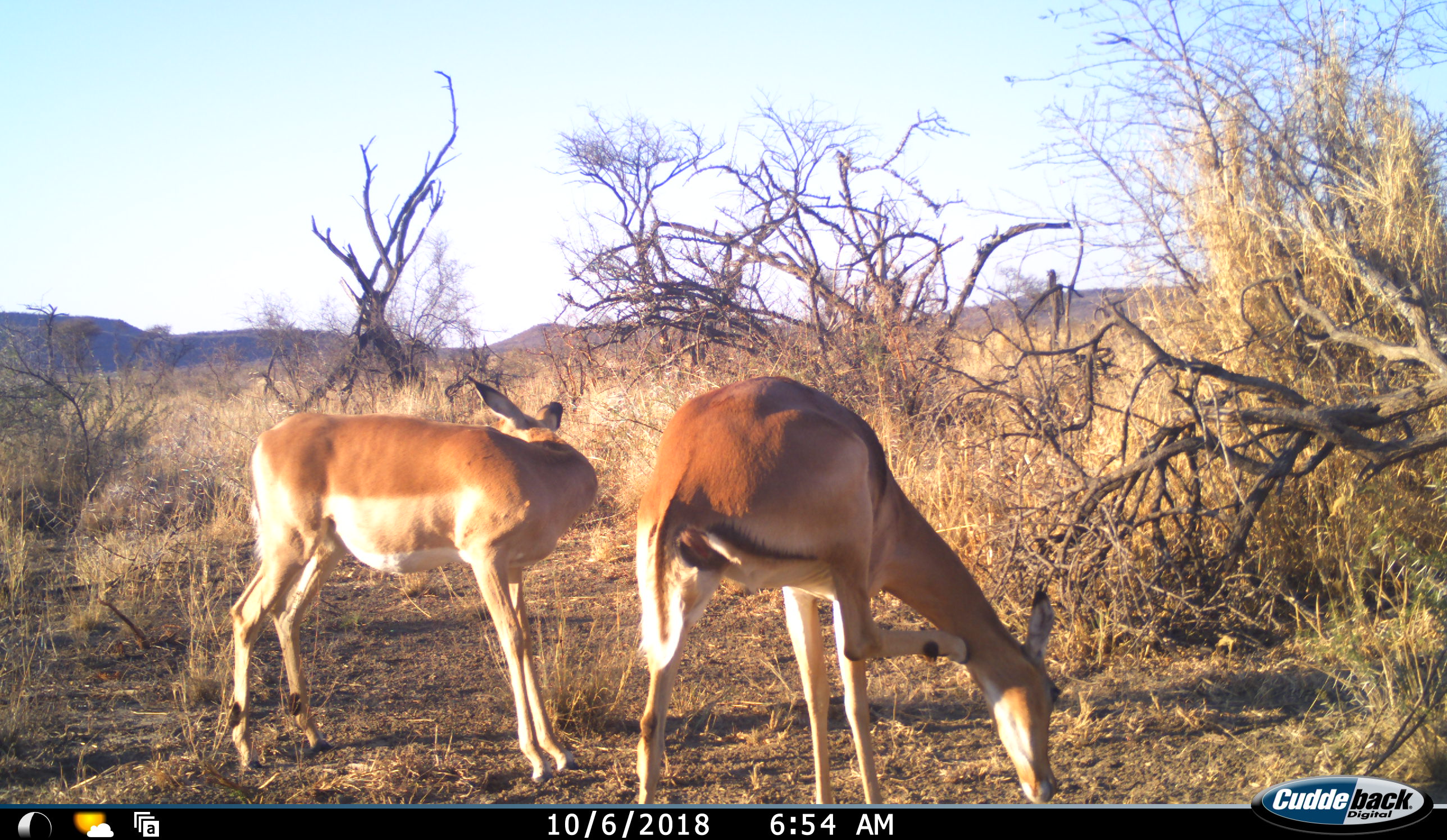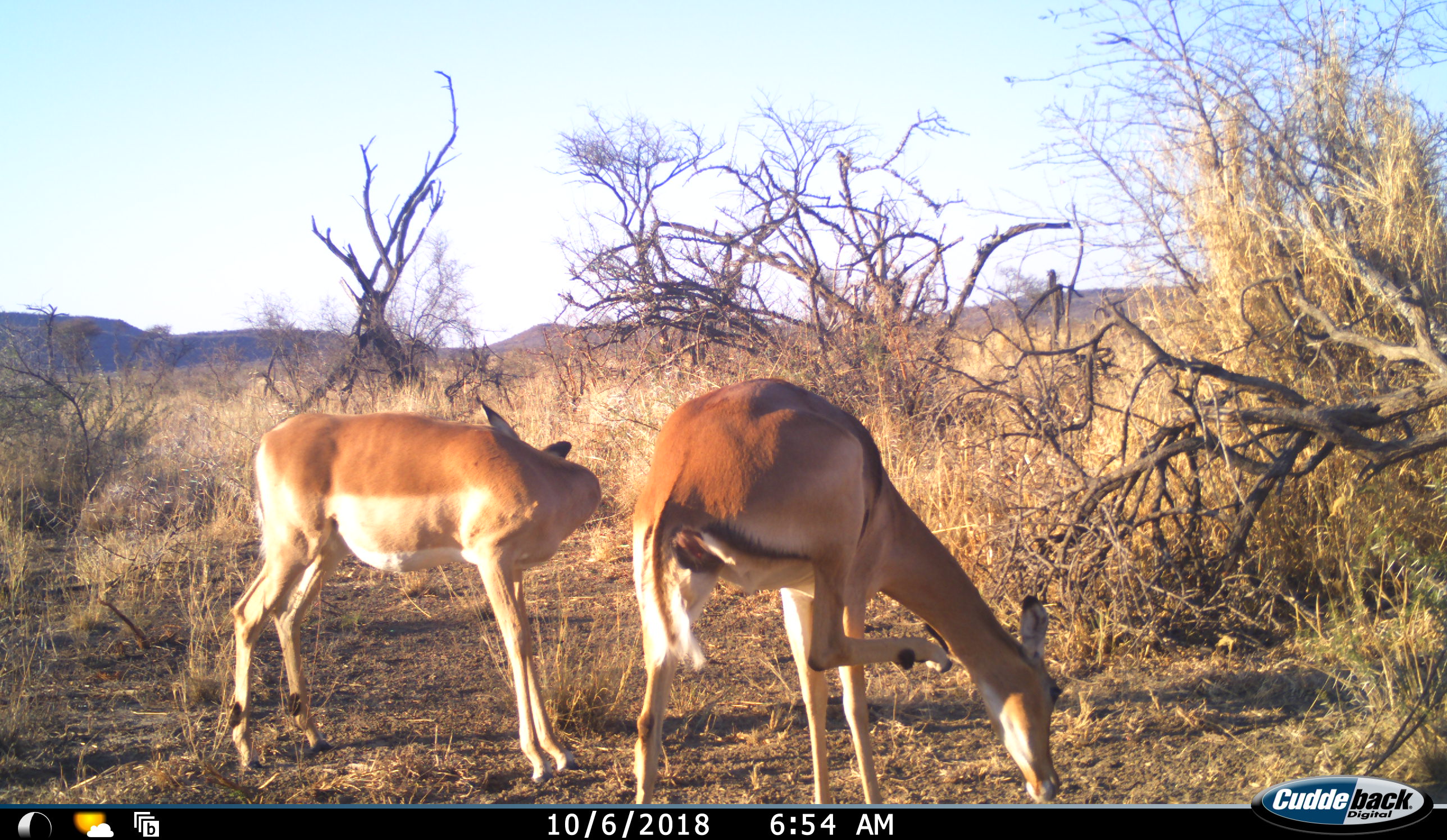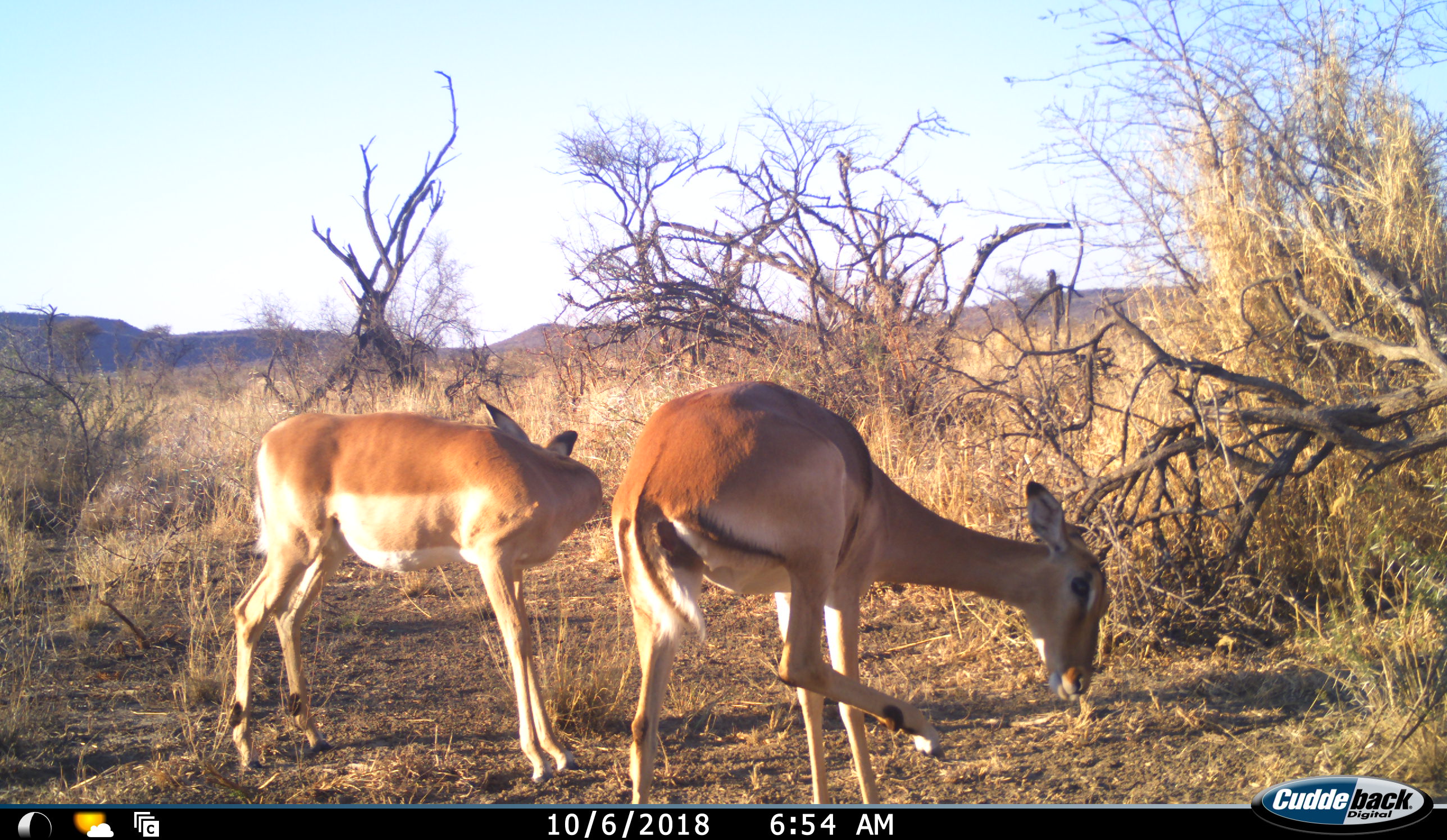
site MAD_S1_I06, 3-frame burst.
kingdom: Animalia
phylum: Chordata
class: Mammalia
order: Artiodactyla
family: Bovidae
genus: Aepyceros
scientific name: Aepyceros melampus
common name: impala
Impala (Aepyceros melampus), count 2. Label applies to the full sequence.